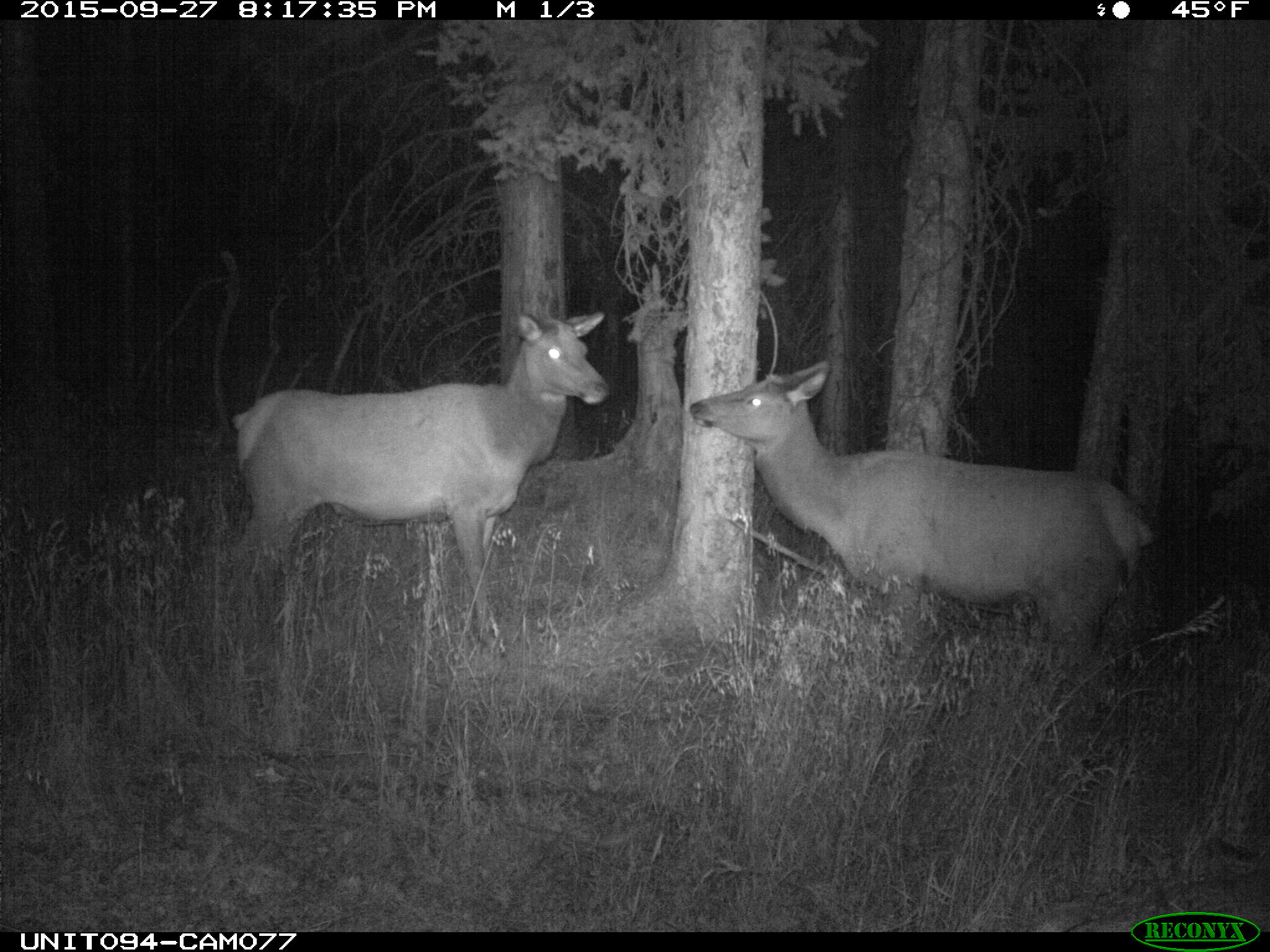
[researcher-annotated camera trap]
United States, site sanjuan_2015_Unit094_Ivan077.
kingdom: Animalia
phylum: Chordata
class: Mammalia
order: Artiodactyla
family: Cervidae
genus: Cervus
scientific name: Cervus elaphus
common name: red deer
Cervus elaphus (red deer).